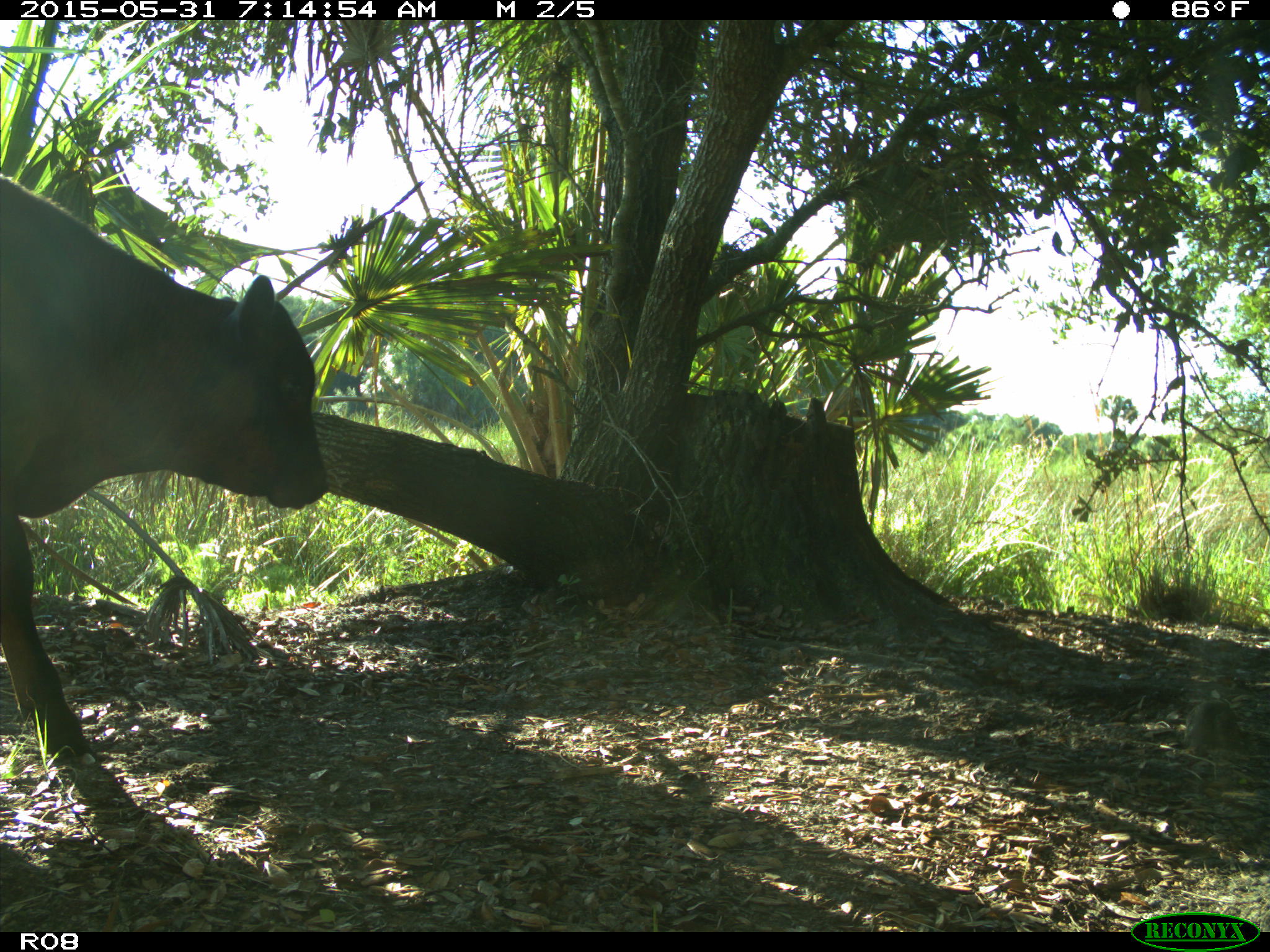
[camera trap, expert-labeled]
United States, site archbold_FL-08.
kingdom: Animalia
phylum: Chordata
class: Mammalia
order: Artiodactyla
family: Bovidae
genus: Bos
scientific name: Bos taurus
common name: domestic cow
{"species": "Bos taurus (domestic cow)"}